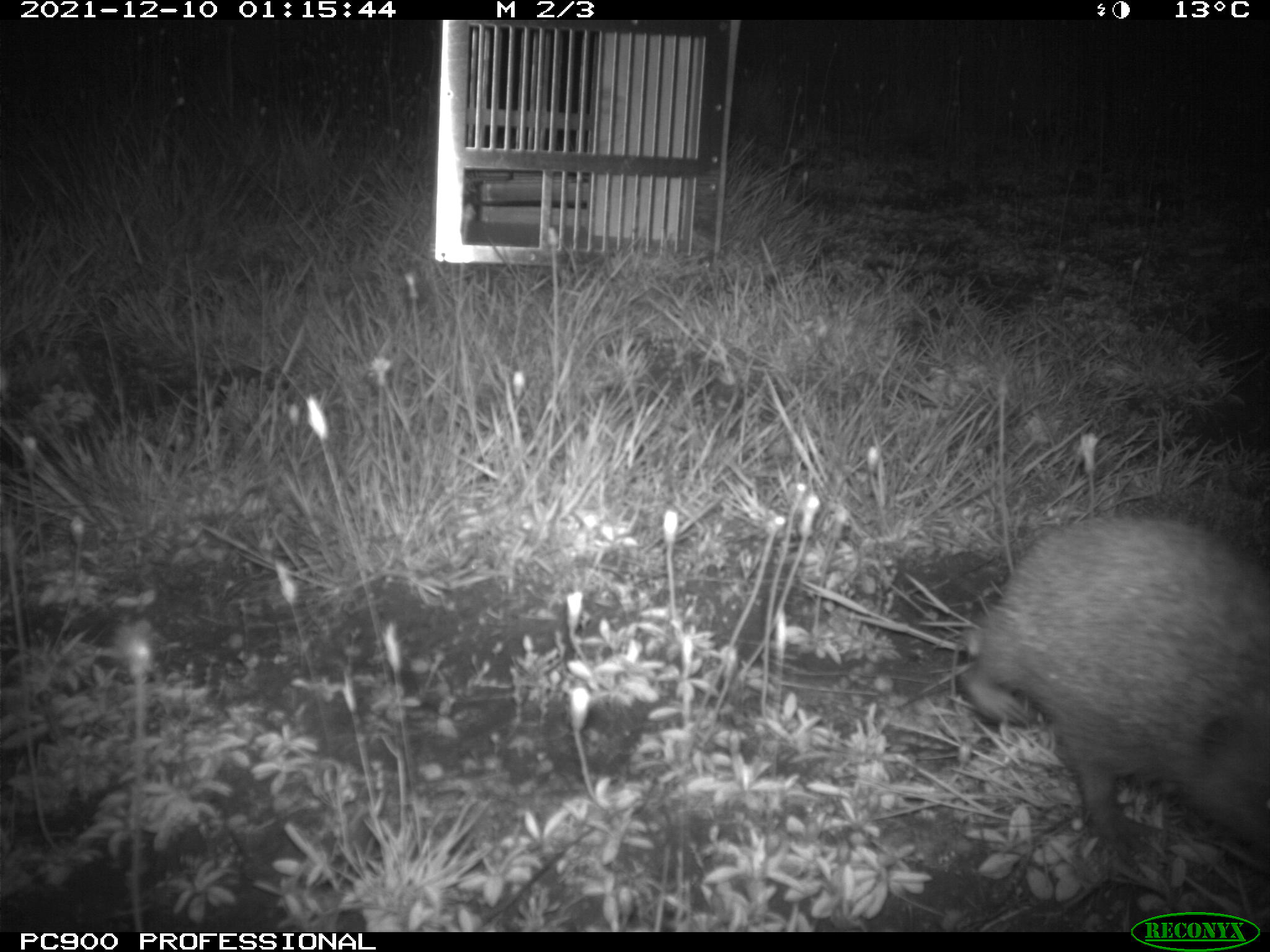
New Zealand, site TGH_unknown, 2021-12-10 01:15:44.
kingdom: Animalia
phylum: Chordata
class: Mammalia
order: Eulipotyphla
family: Erinaceidae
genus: Erinaceus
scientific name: Erinaceus europaeus europaeus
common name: european hedgehog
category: hedgehog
Hedgehog (european hedgehog) (Erinaceus europaeus europaeus).